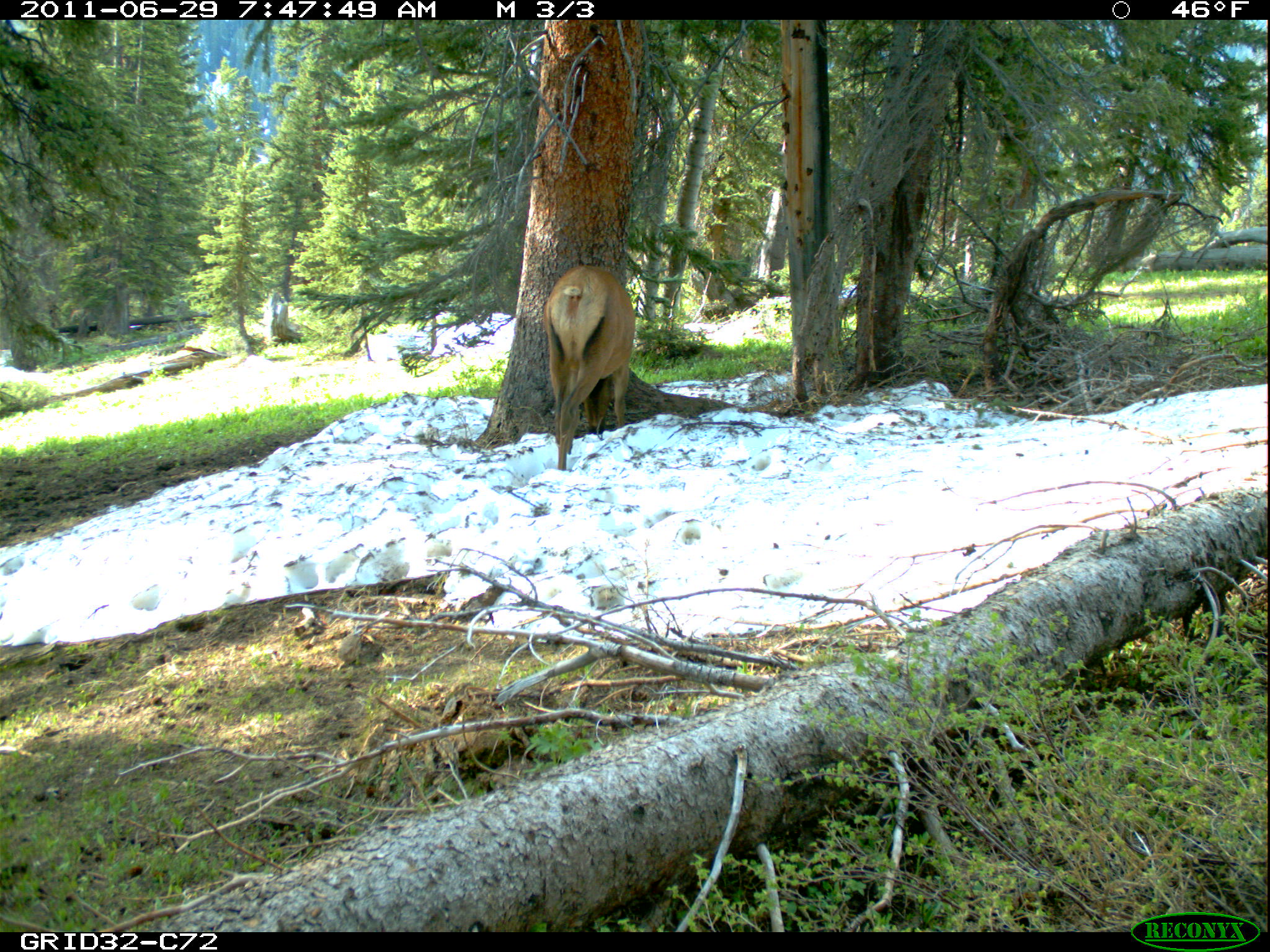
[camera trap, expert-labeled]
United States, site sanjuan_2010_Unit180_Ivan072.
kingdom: Animalia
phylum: Chordata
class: Mammalia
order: Artiodactyla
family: Cervidae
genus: Cervus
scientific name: Cervus elaphus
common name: red deer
Cervus elaphus (red deer).